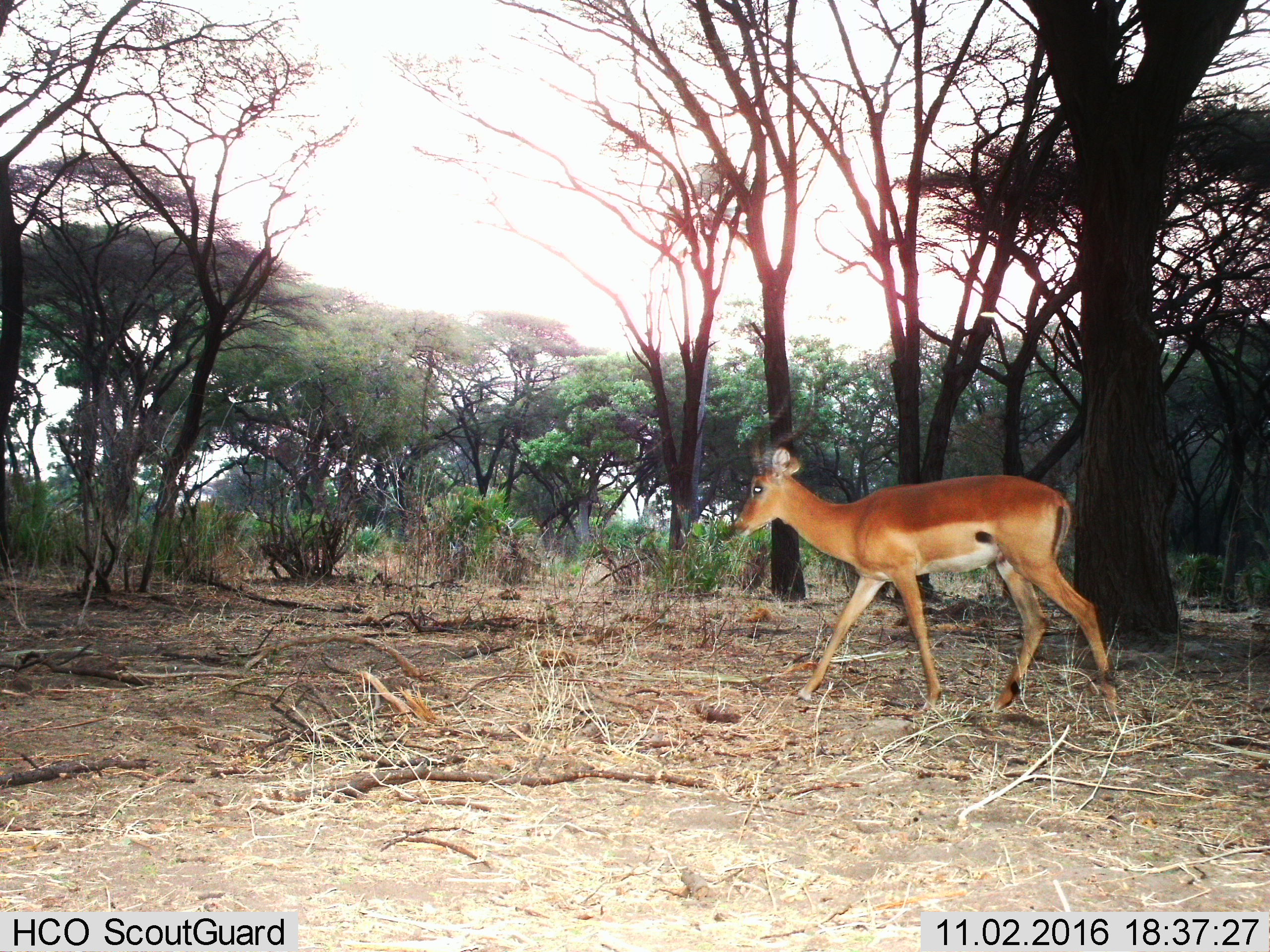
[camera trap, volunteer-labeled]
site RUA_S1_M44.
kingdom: Animalia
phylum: Chordata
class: Mammalia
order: Artiodactyla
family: Bovidae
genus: Aepyceros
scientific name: Aepyceros melampus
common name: impala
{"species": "impala (Aepyceros melampus)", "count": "1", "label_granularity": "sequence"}